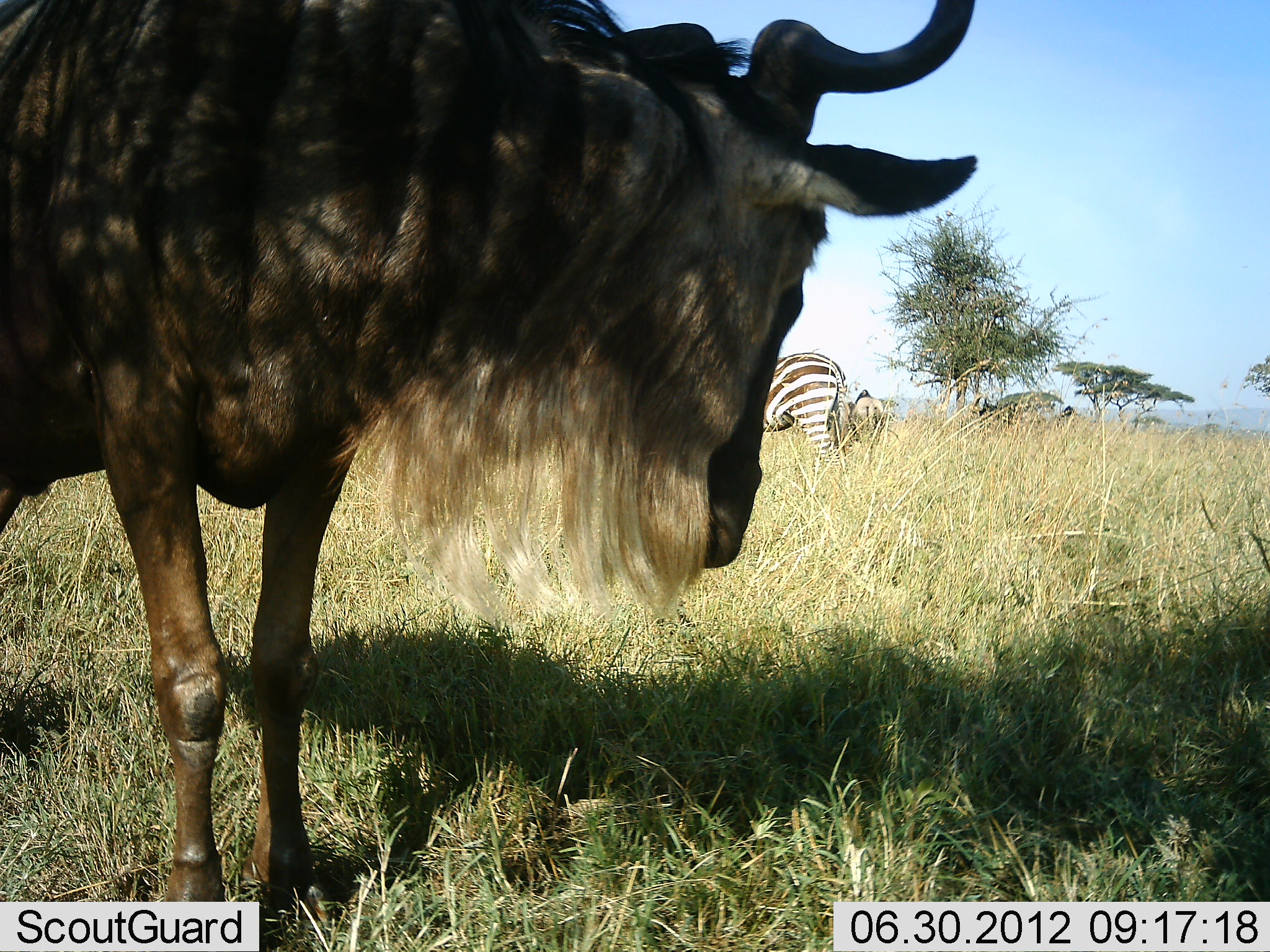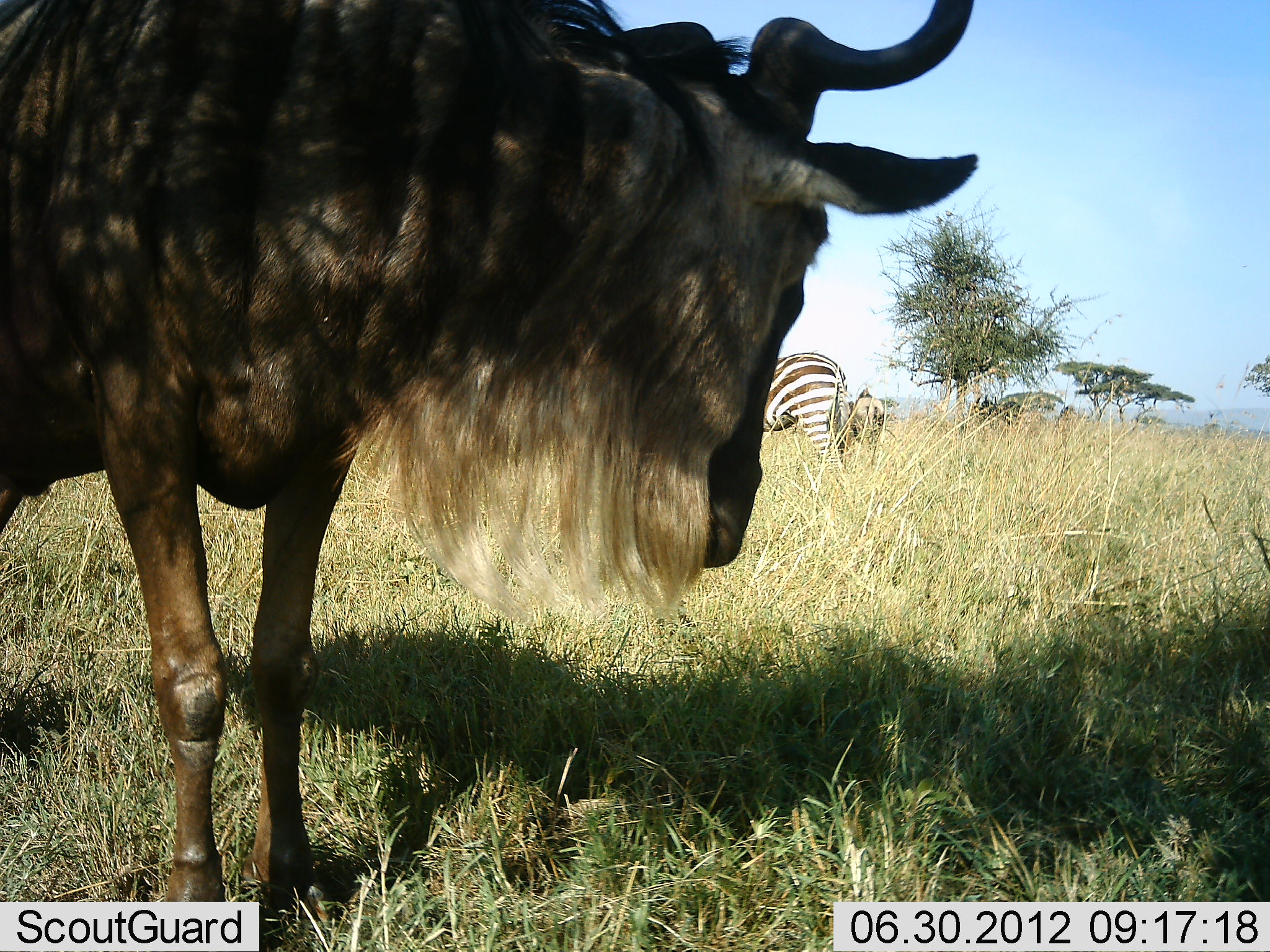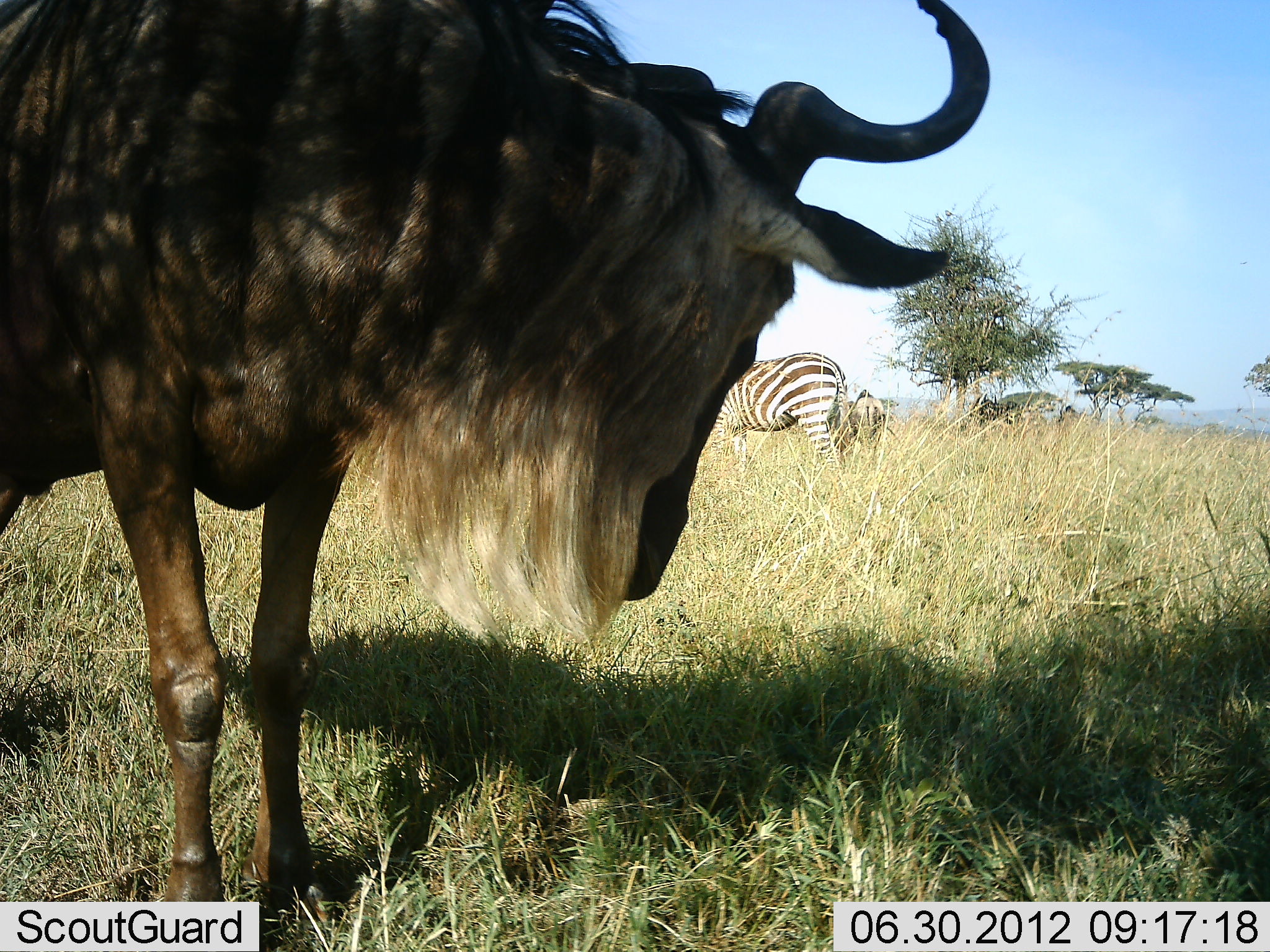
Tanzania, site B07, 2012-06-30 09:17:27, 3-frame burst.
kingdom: Animalia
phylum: Chordata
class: Mammalia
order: Artiodactyla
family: Bovidae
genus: Connochaetes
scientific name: Connochaetes taurinus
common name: blue wildebeest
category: wildebeest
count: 2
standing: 100%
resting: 0%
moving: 0%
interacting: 0%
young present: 0%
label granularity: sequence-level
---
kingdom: Animalia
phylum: Chordata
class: Mammalia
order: Perissodactyla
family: Equidae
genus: Equus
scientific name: Equus quagga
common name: plains zebra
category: zebra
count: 1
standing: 90%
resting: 0%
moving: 0%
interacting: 0%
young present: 0%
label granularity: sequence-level